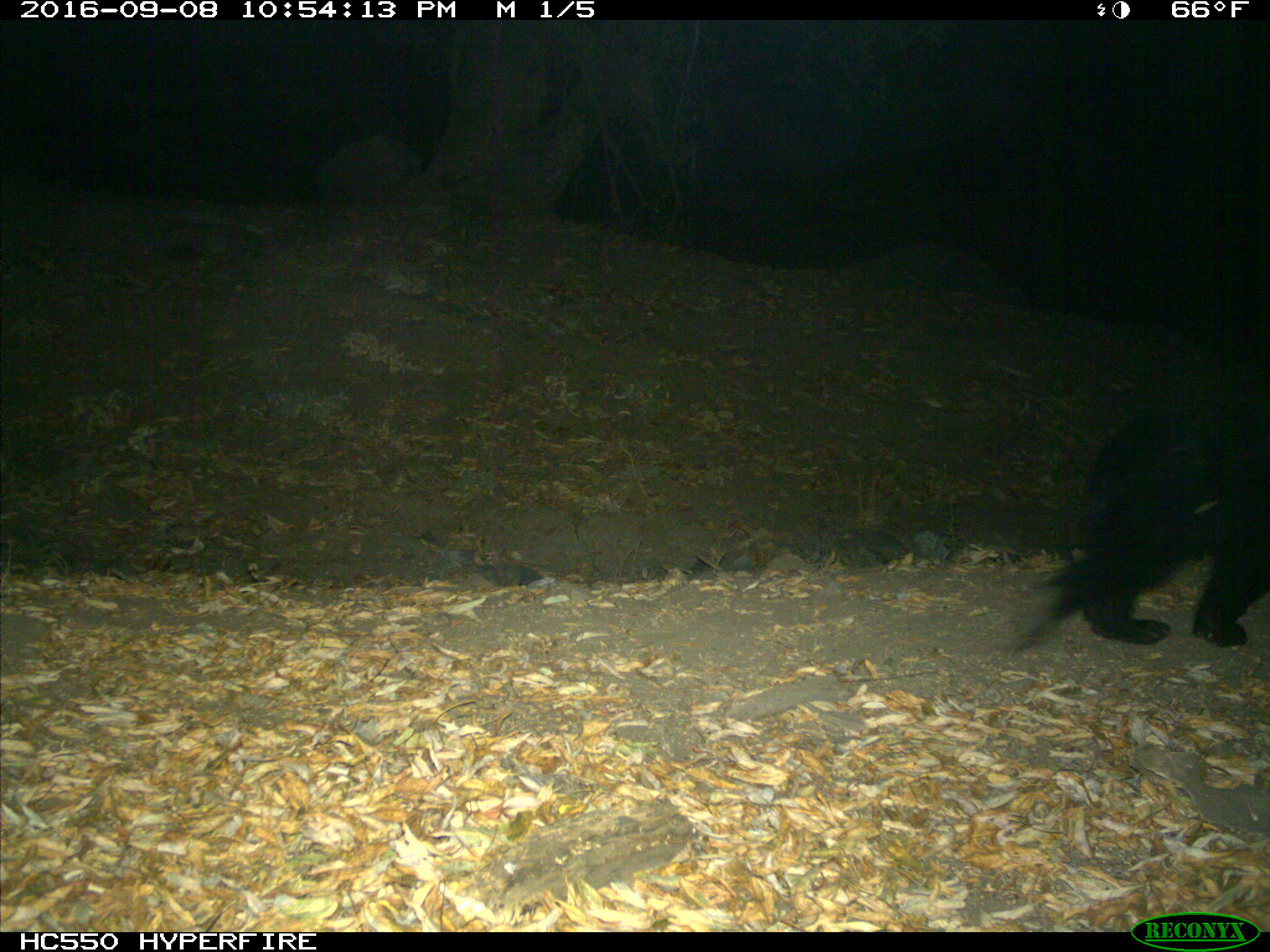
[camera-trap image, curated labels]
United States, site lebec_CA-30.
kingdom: Animalia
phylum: Chordata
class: Mammalia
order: Carnivora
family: Ursidae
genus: Ursus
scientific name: Ursus americanus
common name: american black bear